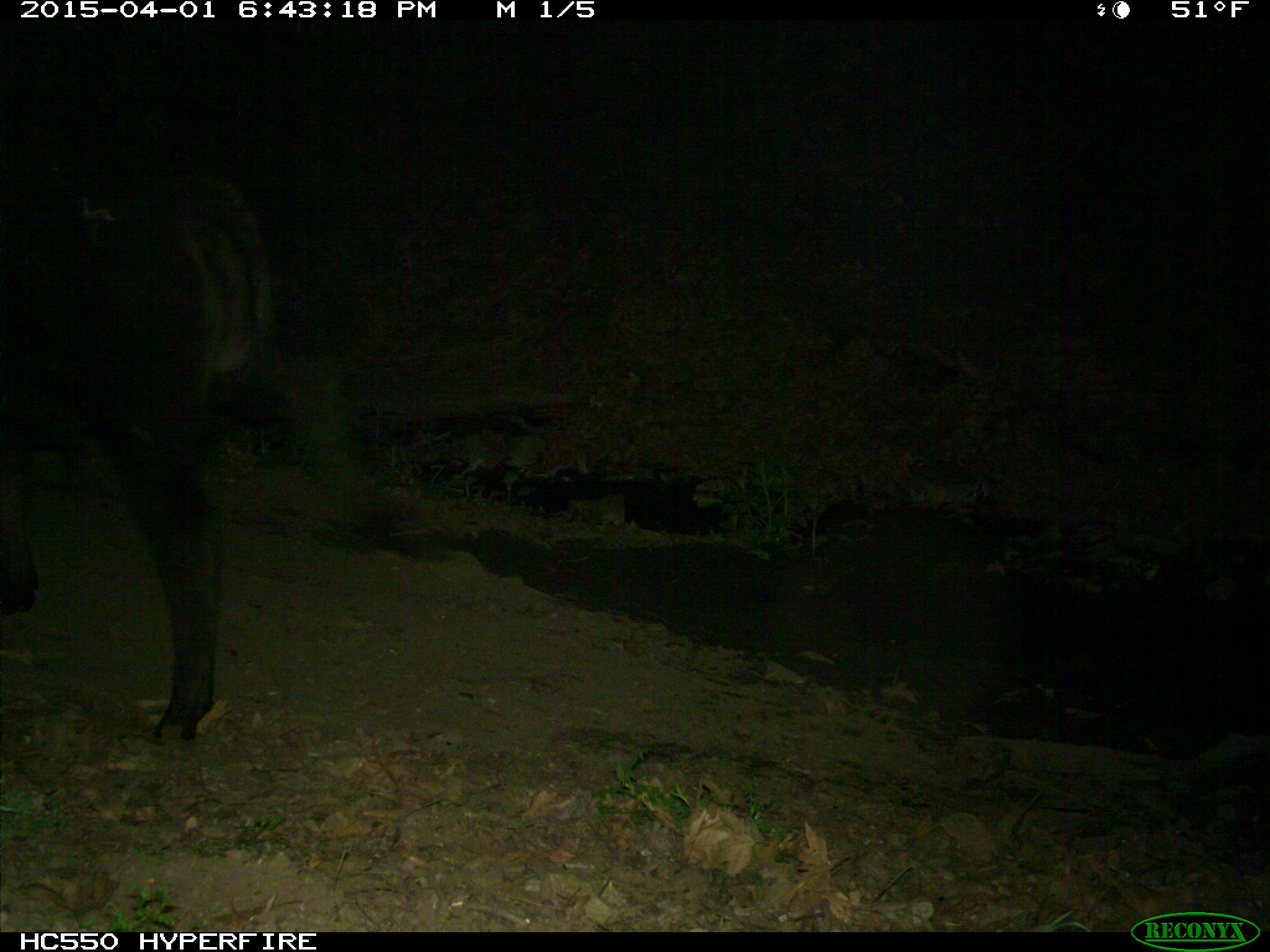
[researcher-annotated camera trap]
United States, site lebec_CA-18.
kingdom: Animalia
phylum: Chordata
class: Mammalia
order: Artiodactyla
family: Bovidae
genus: Bos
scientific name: Bos taurus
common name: domestic cow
Bos taurus (domestic cow).